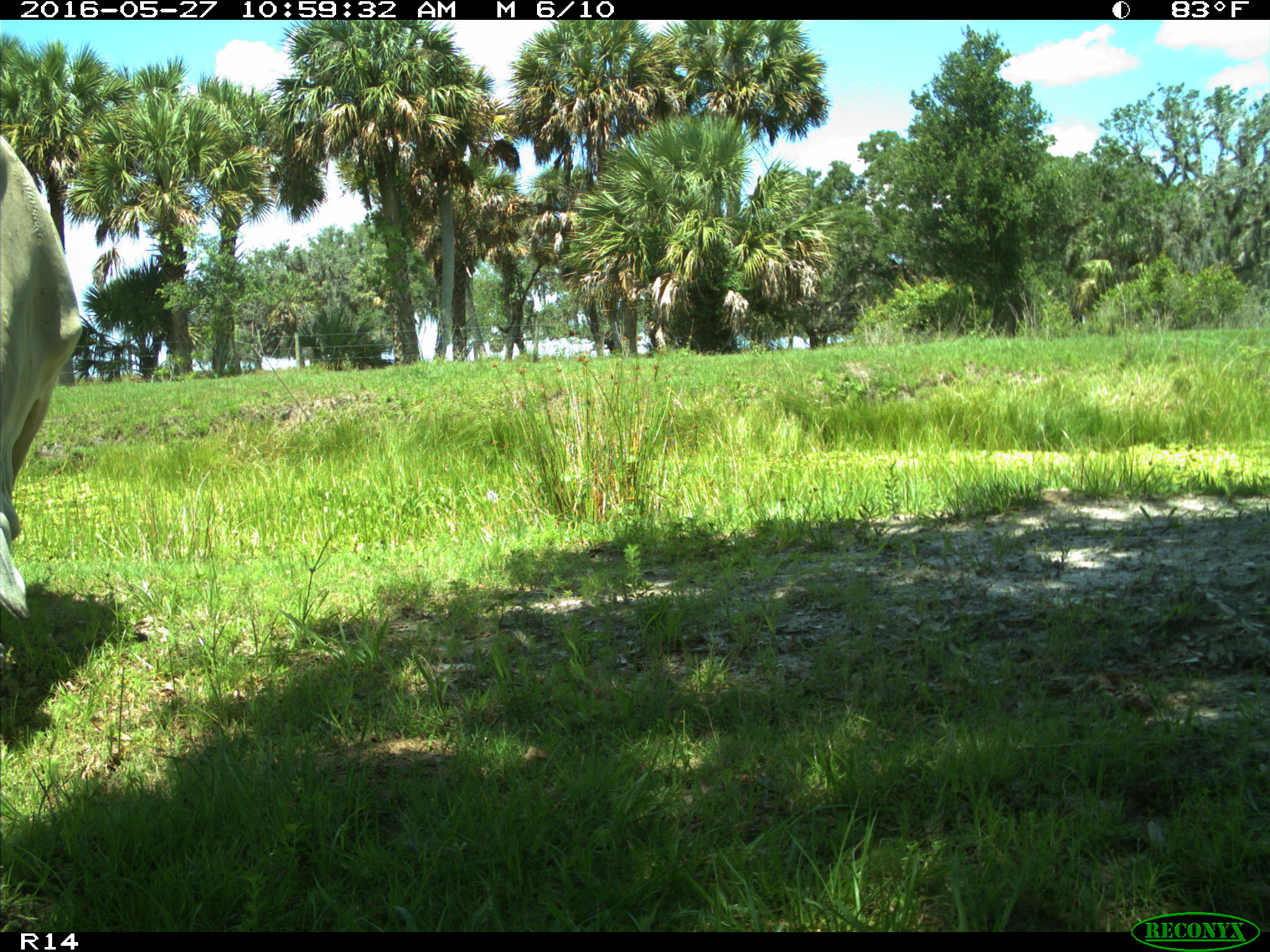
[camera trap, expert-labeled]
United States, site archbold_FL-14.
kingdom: Animalia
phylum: Chordata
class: Mammalia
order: Artiodactyla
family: Bovidae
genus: Bos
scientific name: Bos taurus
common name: domestic cow